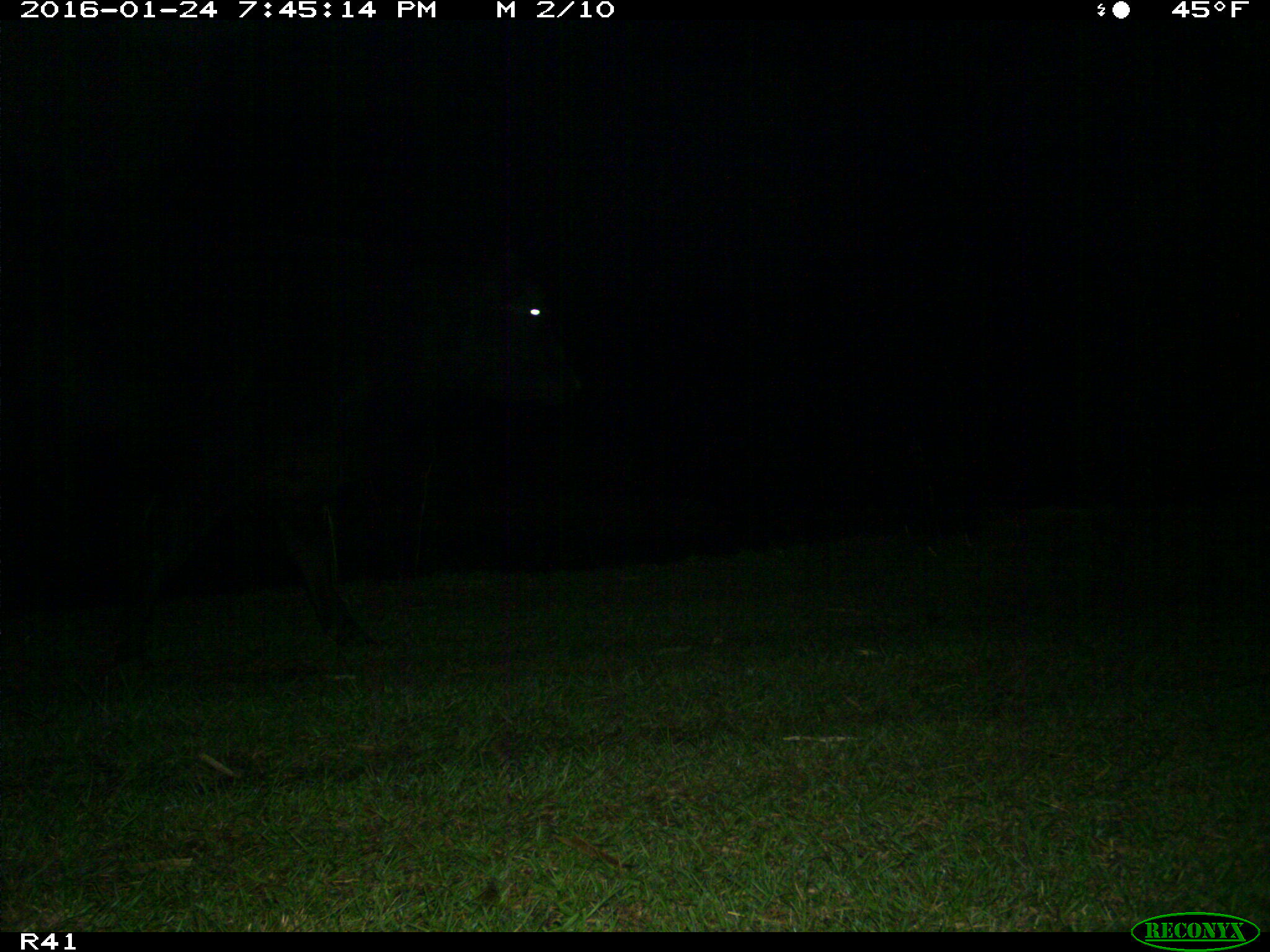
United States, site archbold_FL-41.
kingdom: Animalia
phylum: Chordata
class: Mammalia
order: Artiodactyla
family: Bovidae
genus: Bos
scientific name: Bos taurus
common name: domestic cow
Bos taurus (domestic cow).